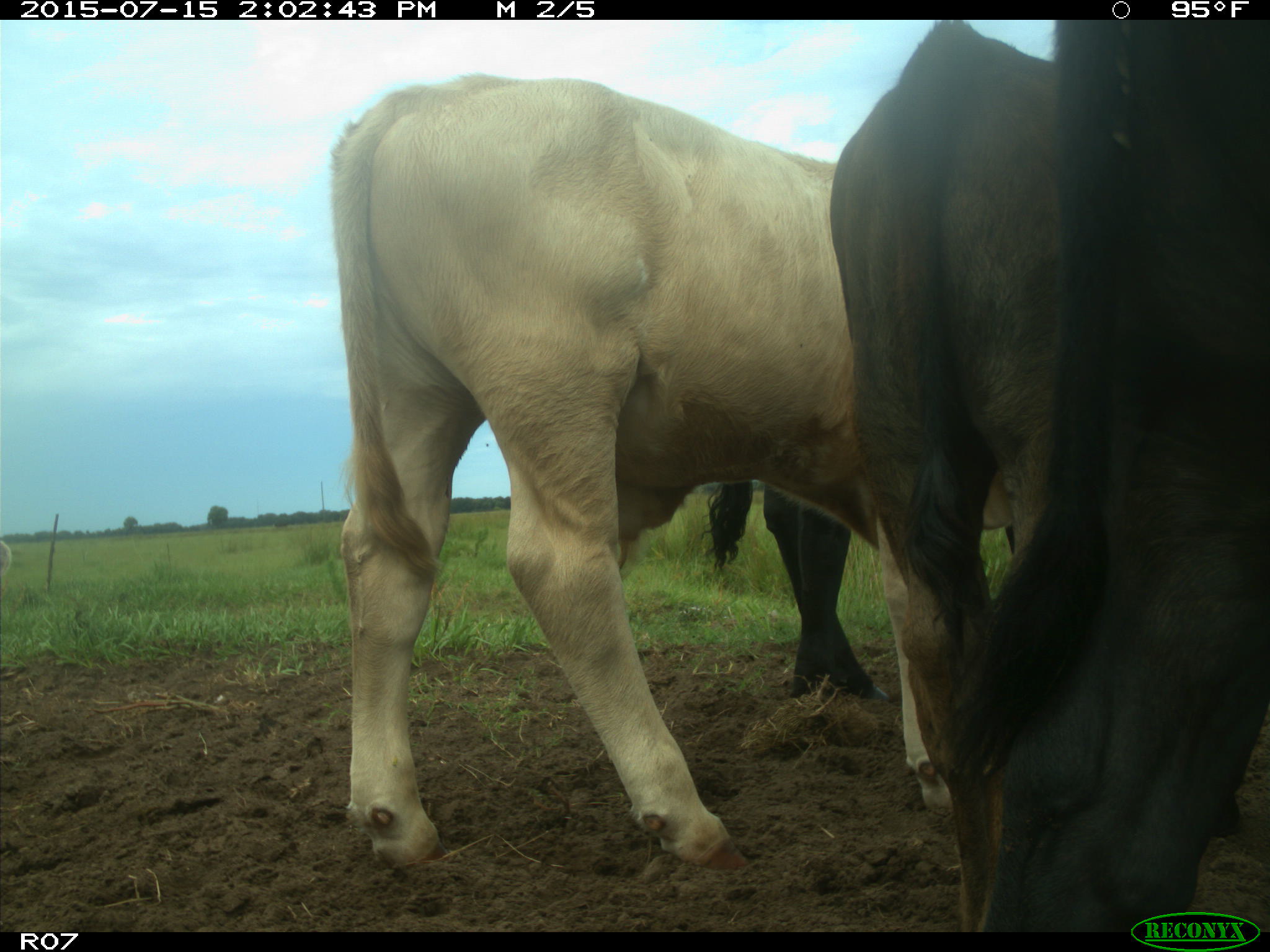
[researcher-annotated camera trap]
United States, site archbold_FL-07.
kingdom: Animalia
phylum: Chordata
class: Mammalia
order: Artiodactyla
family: Bovidae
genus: Bos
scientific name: Bos taurus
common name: domestic cow